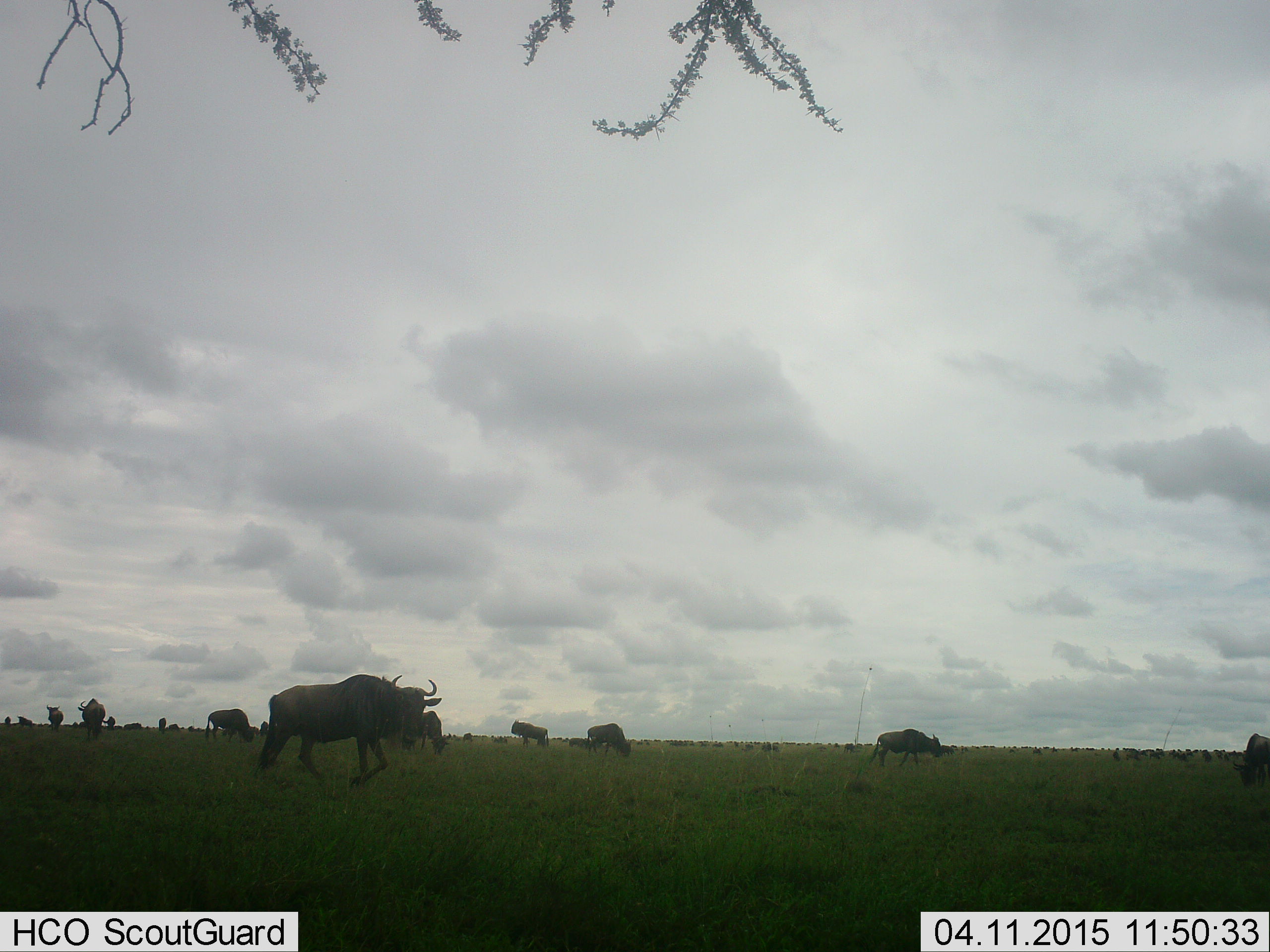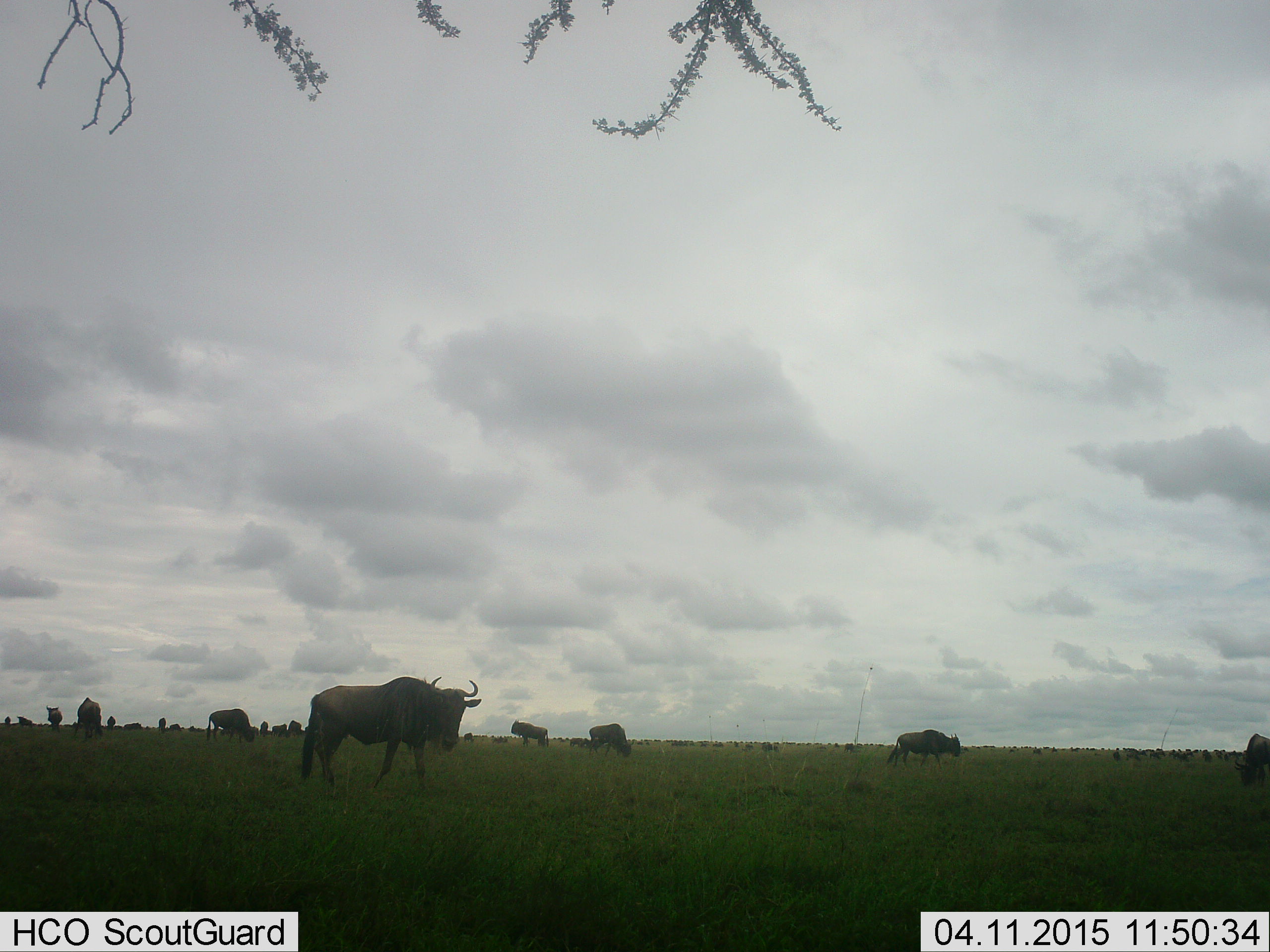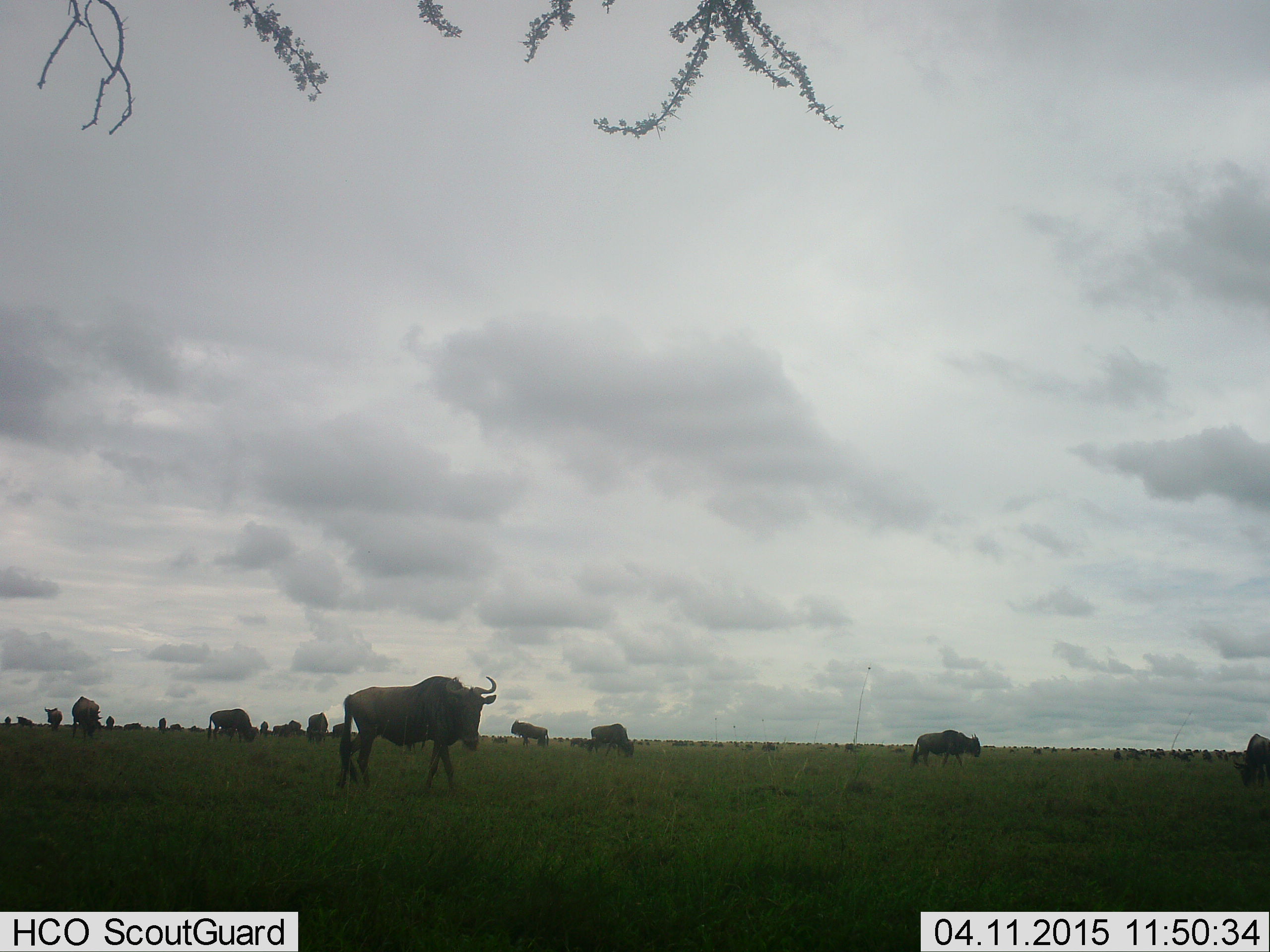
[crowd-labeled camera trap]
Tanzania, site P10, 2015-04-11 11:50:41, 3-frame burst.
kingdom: Animalia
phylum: Chordata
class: Mammalia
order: Artiodactyla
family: Bovidae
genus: Connochaetes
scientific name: Connochaetes taurinus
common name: blue wildebeest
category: wildebeest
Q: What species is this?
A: Wildebeest (blue wildebeest) (Connochaetes taurinus).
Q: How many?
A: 11-50.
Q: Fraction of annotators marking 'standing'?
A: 80%.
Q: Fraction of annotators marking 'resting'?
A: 20%.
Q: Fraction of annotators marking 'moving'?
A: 80%.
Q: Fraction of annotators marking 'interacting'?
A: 0%.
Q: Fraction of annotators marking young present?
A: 10%.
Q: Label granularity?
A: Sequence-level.